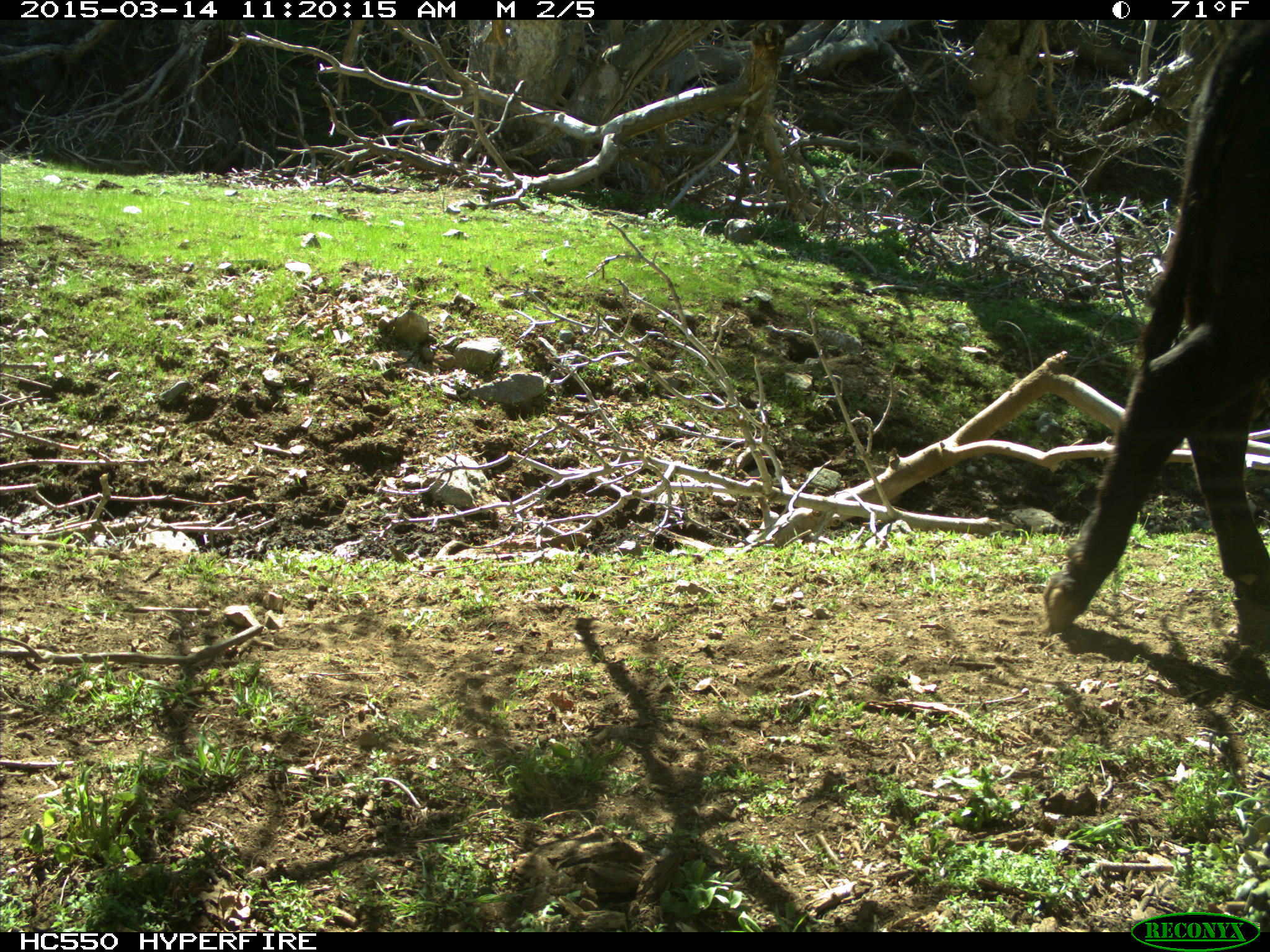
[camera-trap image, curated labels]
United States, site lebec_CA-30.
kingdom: Animalia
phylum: Chordata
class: Mammalia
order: Artiodactyla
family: Bovidae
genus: Bos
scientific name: Bos taurus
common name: domestic cow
Bos taurus (domestic cow).